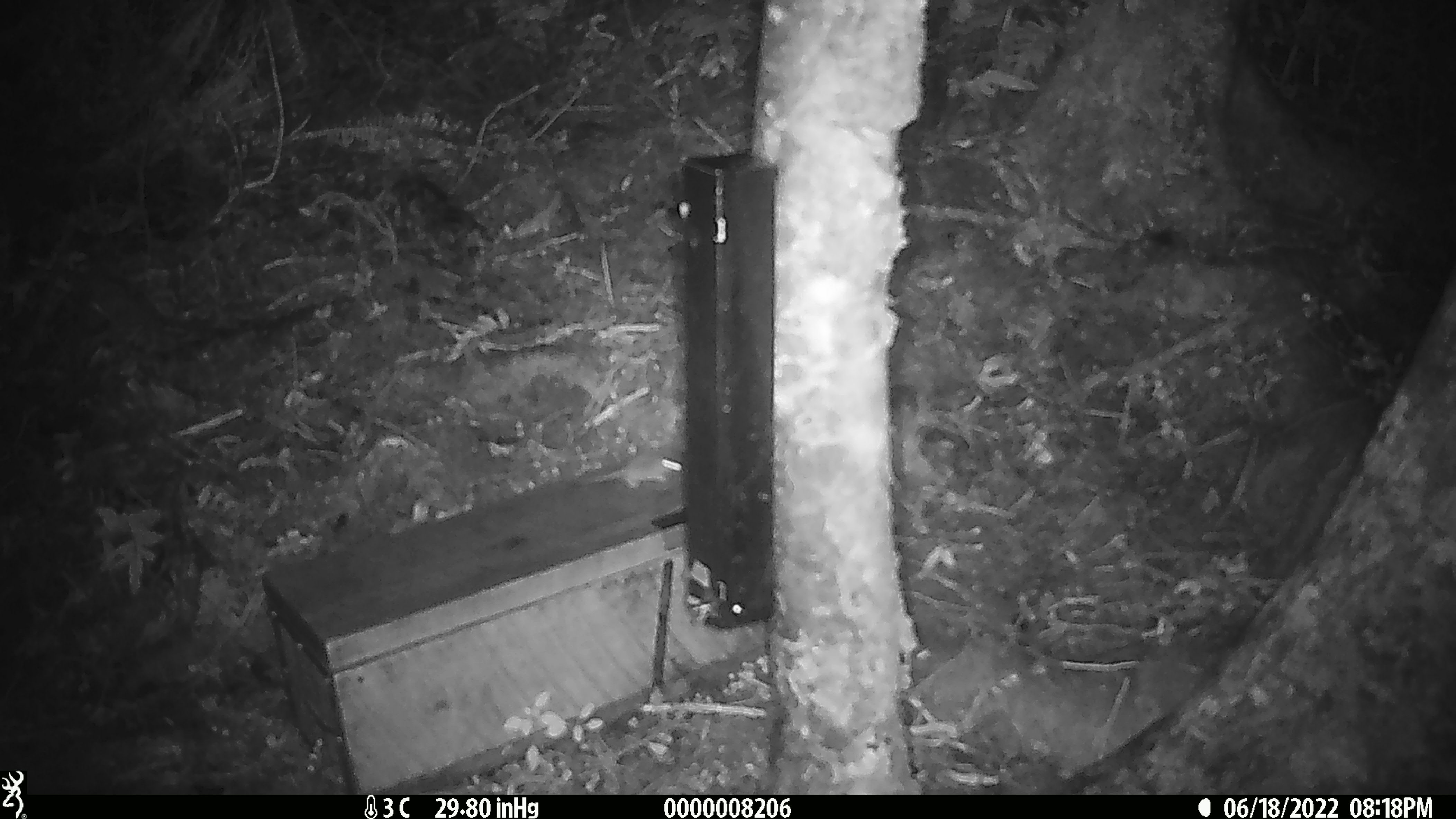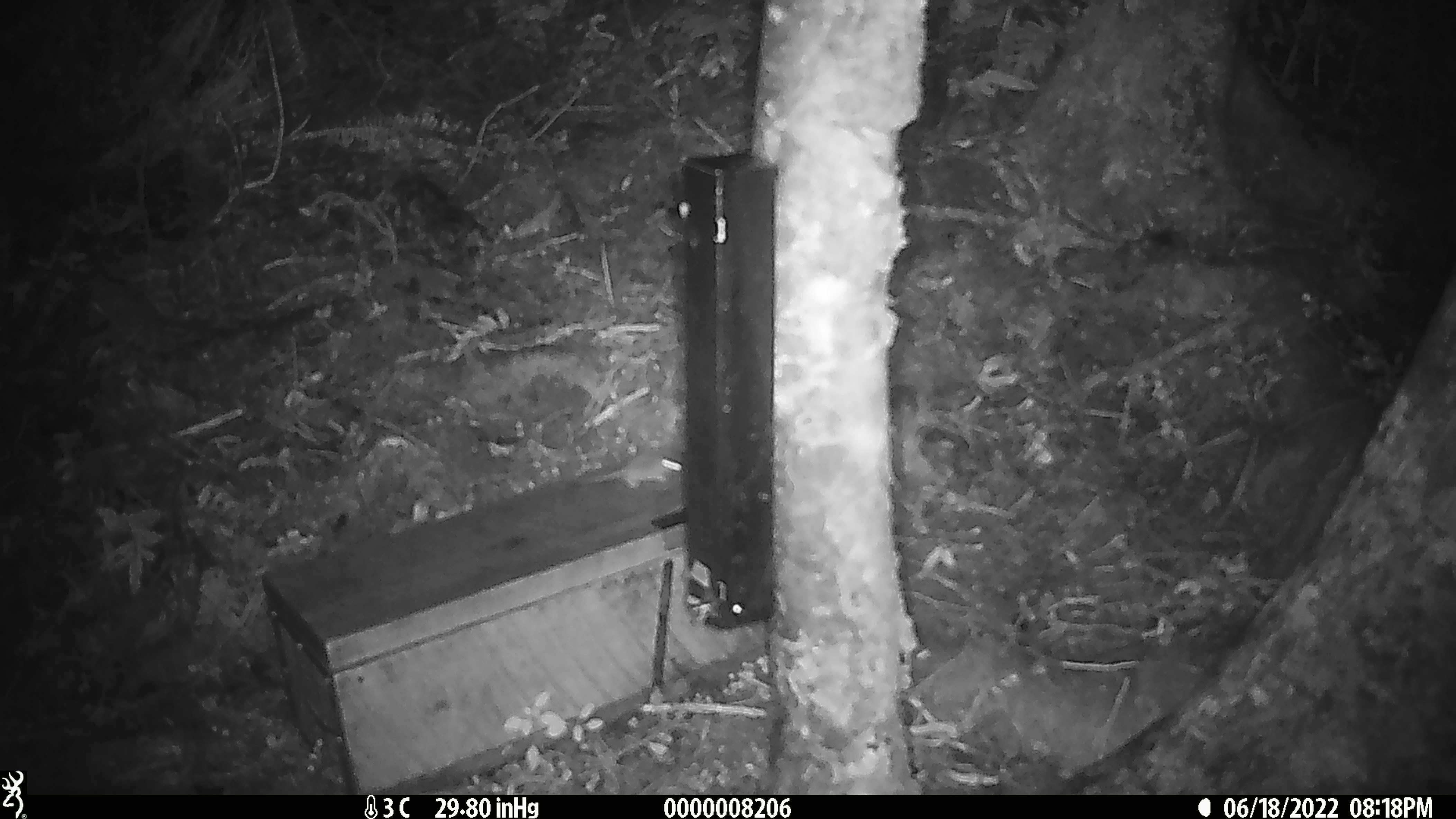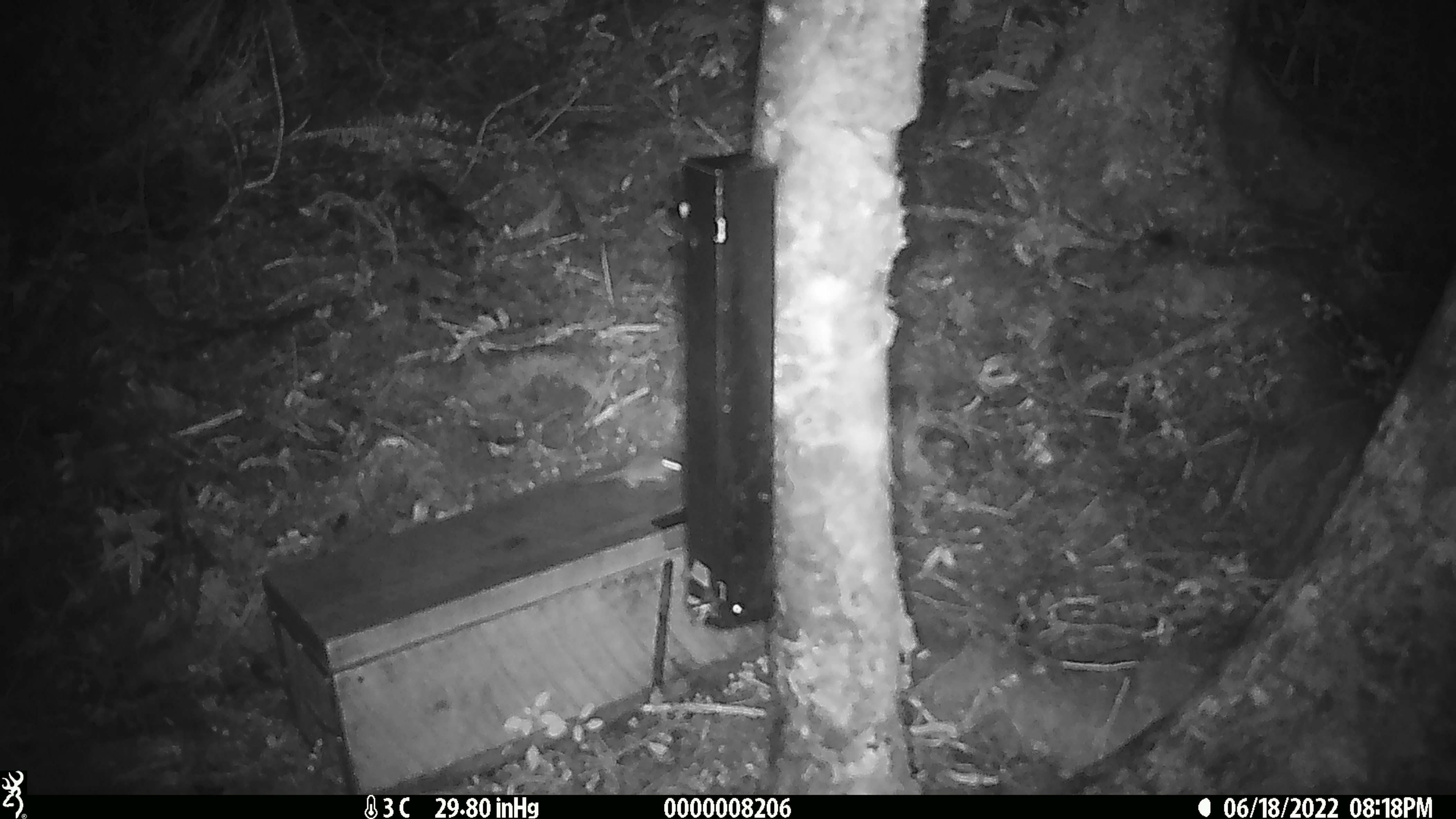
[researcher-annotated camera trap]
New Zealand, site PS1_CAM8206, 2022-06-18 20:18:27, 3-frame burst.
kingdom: Animalia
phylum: Chordata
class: Mammalia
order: Rodentia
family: Muridae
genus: Mus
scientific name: Mus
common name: mouse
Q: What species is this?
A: Mouse (Mus).